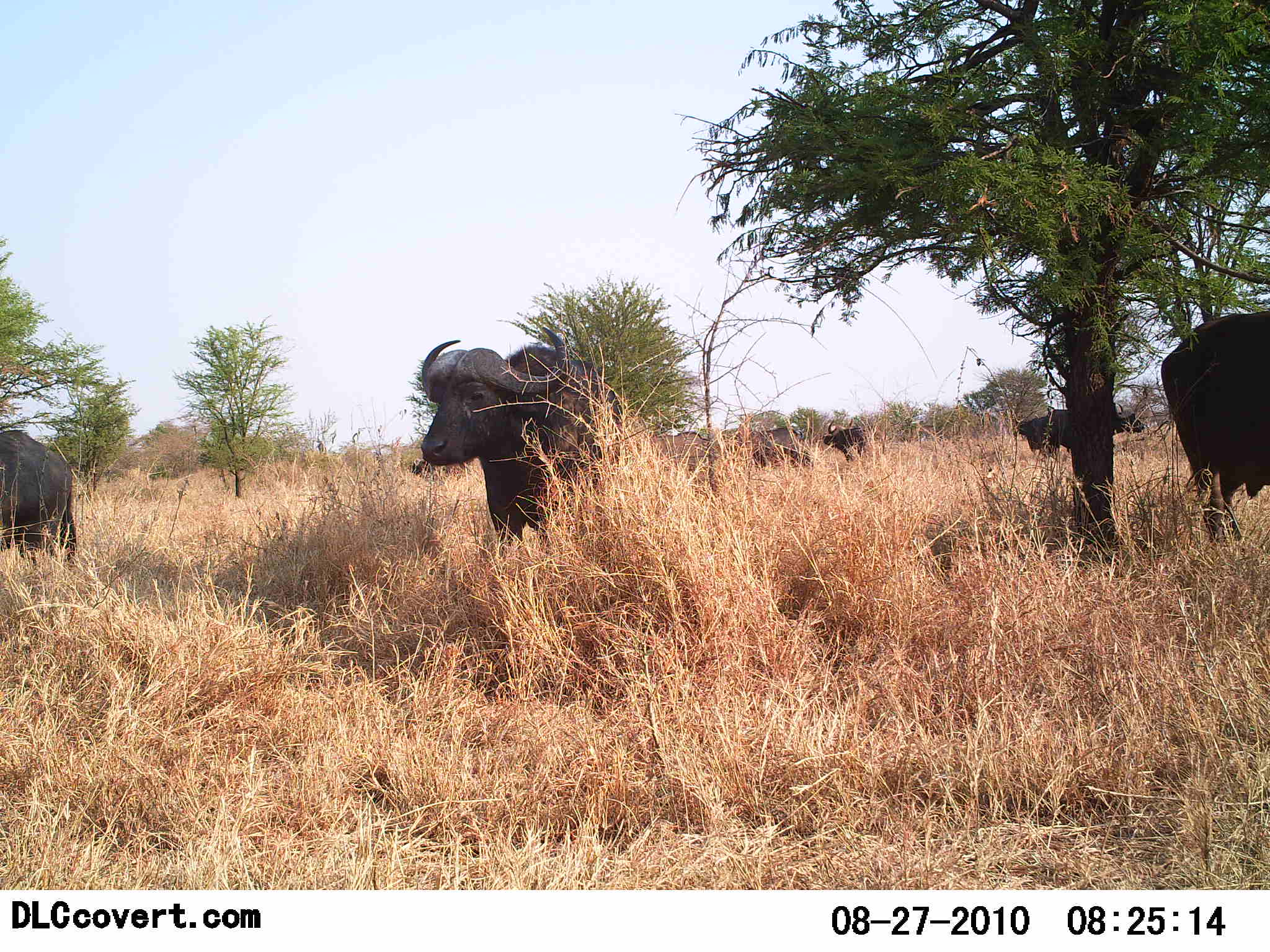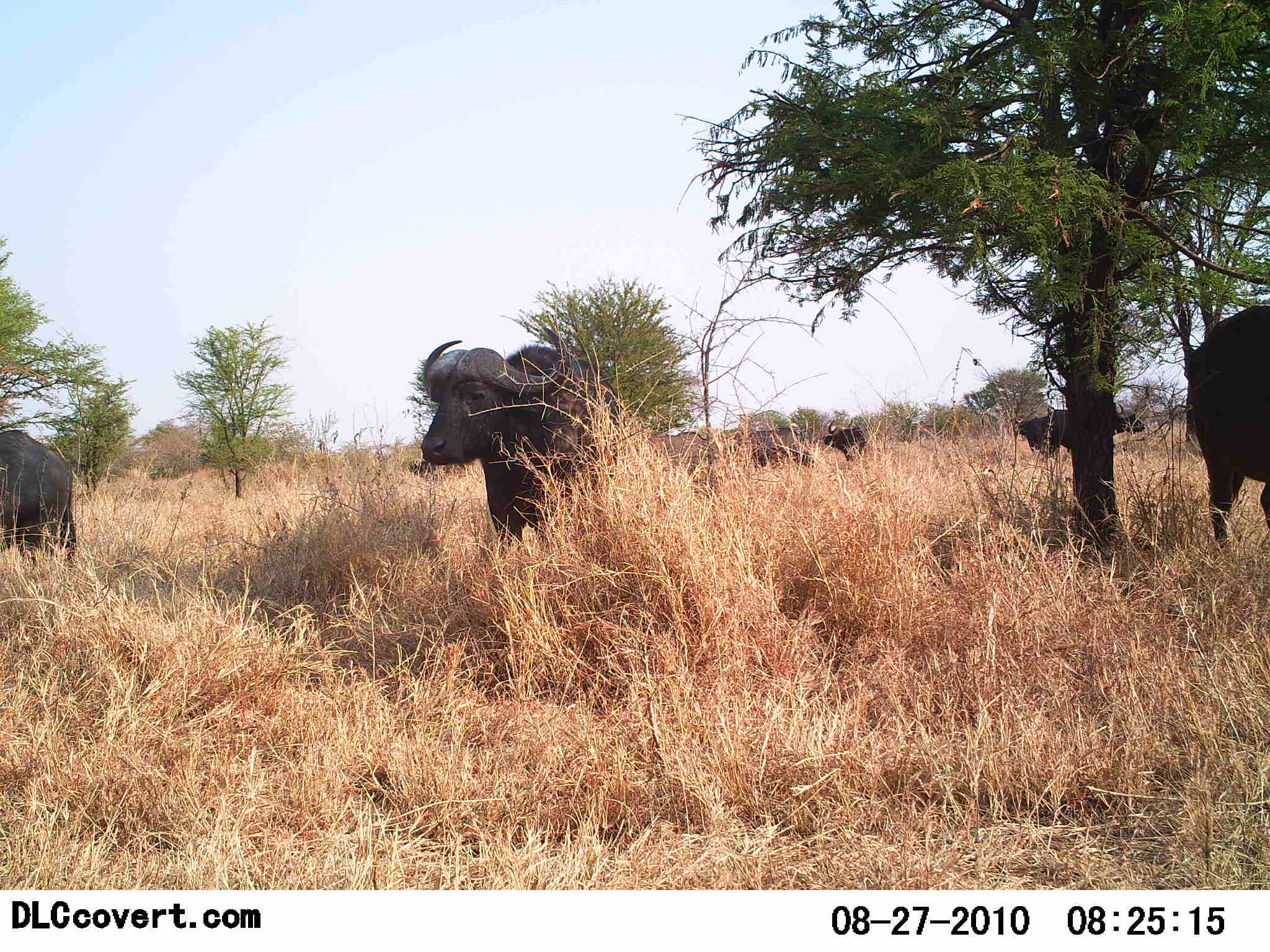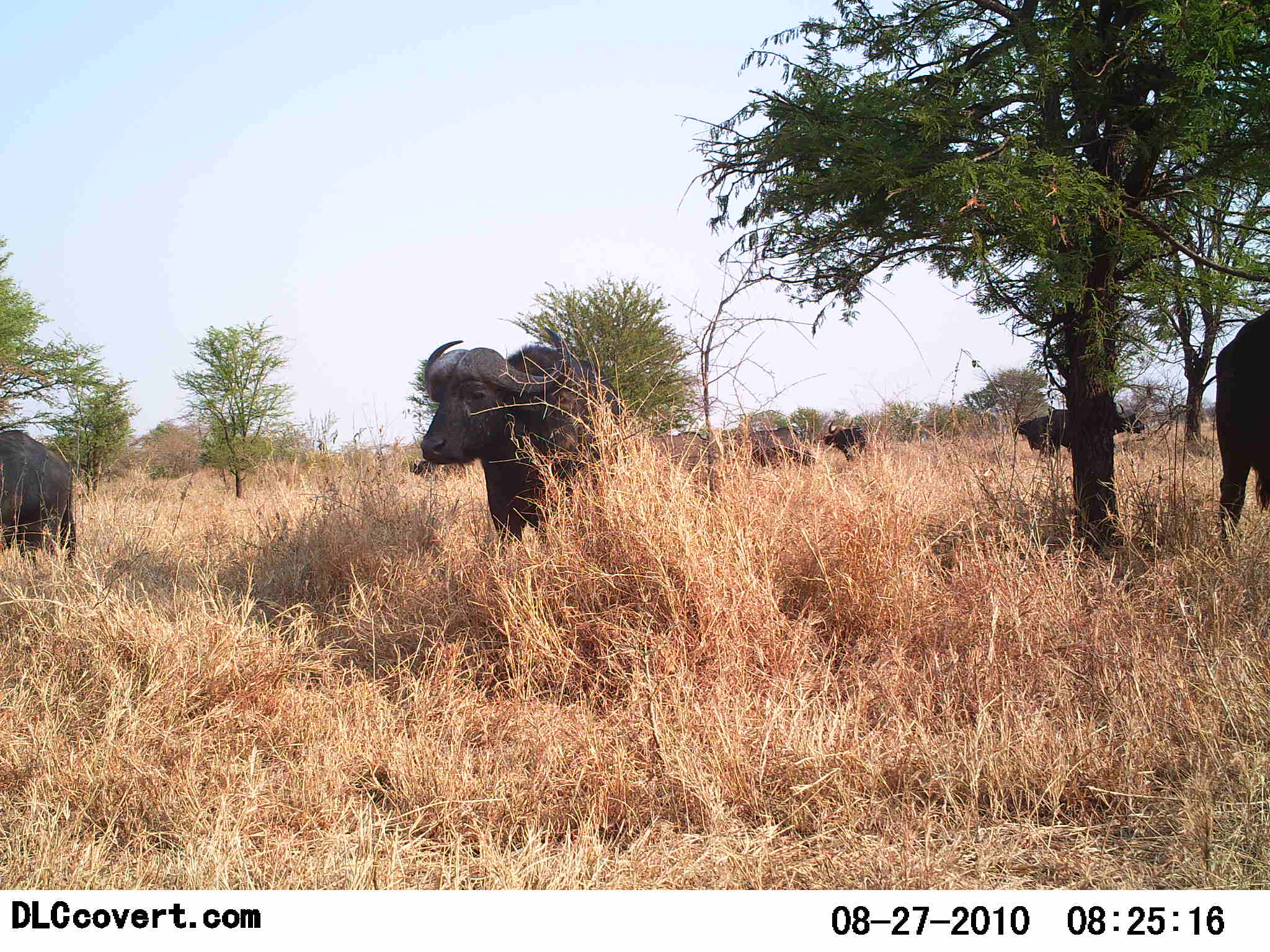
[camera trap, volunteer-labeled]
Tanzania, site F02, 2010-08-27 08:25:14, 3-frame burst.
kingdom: Animalia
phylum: Chordata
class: Mammalia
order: Artiodactyla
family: Bovidae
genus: Syncerus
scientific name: Syncerus caffer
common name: cape buffalo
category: buffalo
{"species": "buffalo (cape buffalo) (Syncerus caffer)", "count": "6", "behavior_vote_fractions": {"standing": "89%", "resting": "0%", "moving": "28%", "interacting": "0%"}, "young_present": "0%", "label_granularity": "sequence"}